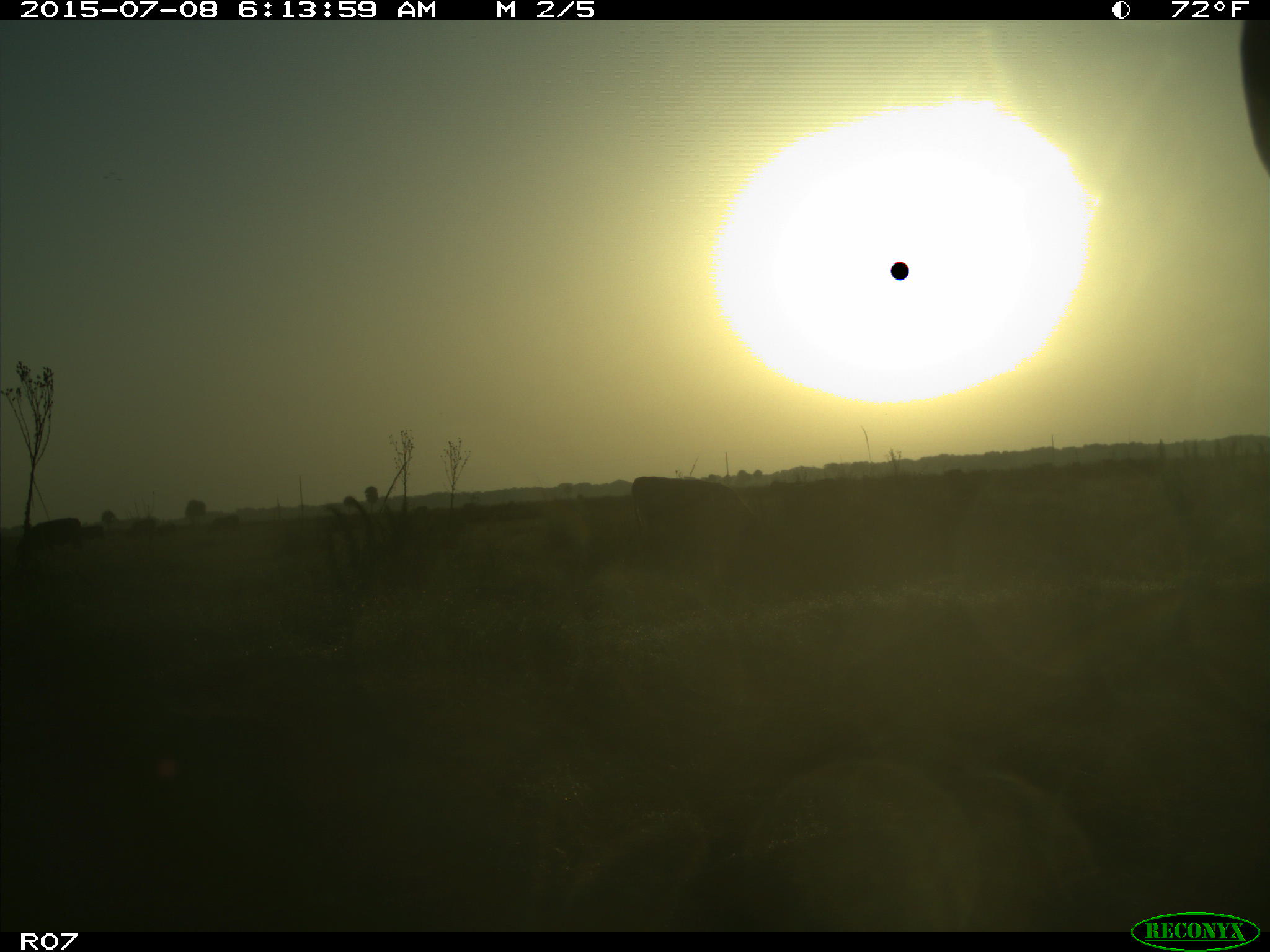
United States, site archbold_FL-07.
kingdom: Animalia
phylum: Chordata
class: Mammalia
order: Artiodactyla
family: Bovidae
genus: Bos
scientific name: Bos taurus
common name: domestic cow